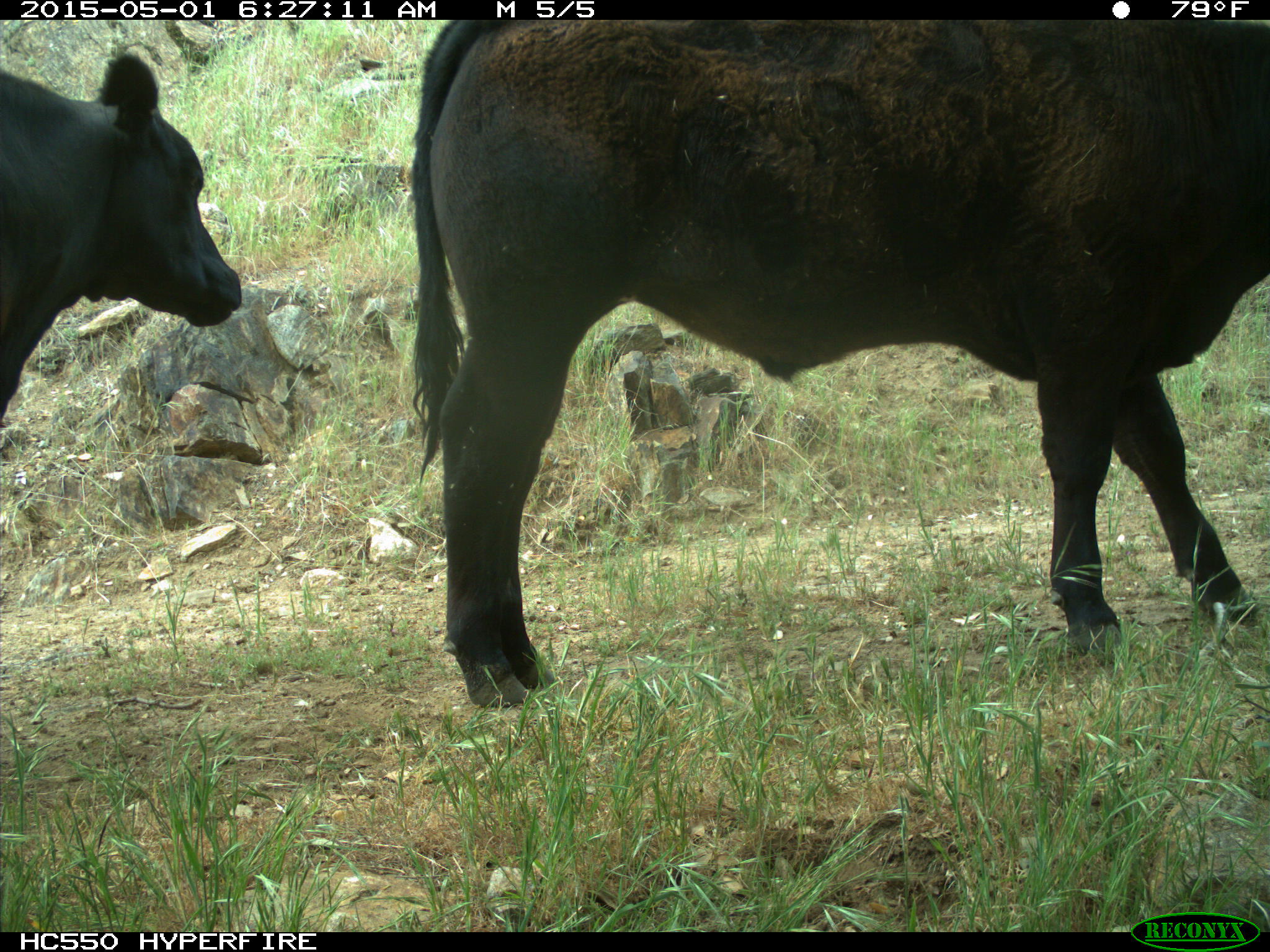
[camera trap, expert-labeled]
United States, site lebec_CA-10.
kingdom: Animalia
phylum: Chordata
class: Mammalia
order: Artiodactyla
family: Bovidae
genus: Bos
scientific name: Bos taurus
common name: domestic cow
Bos taurus (domestic cow).